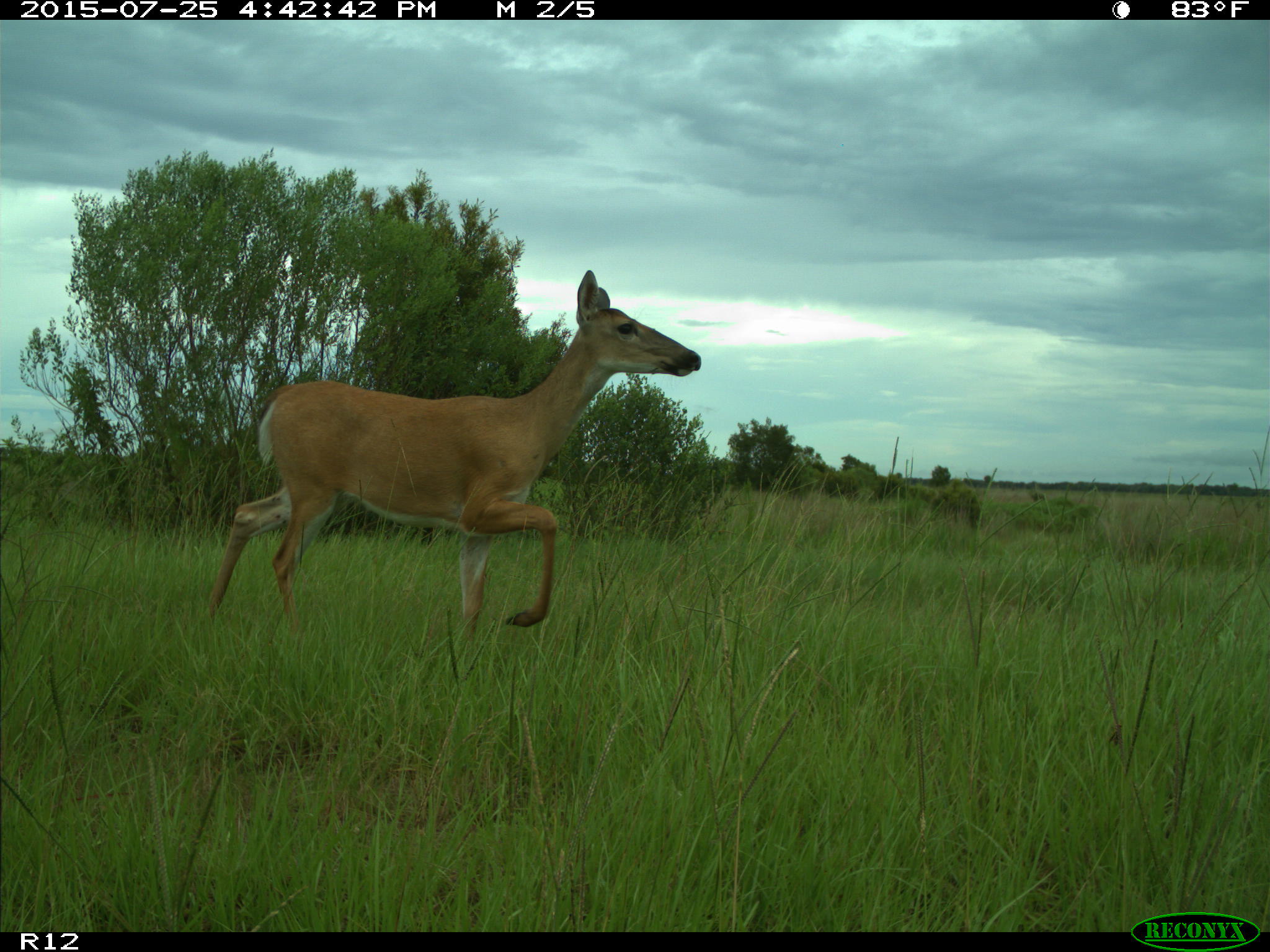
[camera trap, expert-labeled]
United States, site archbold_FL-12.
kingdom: Animalia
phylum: Chordata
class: Mammalia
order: Artiodactyla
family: Cervidae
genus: Odocoileus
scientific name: Odocoileus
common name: deer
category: unidentified deer